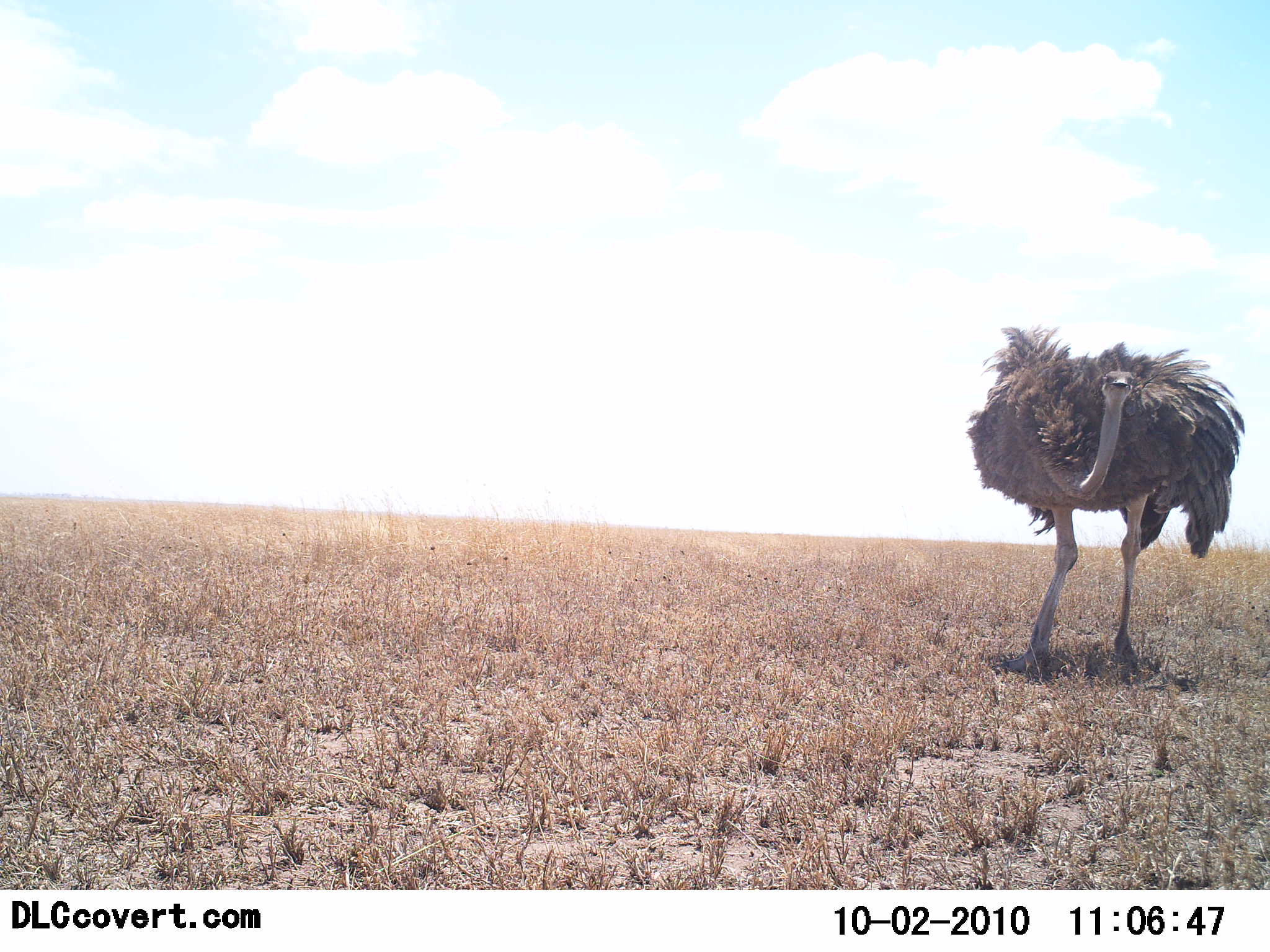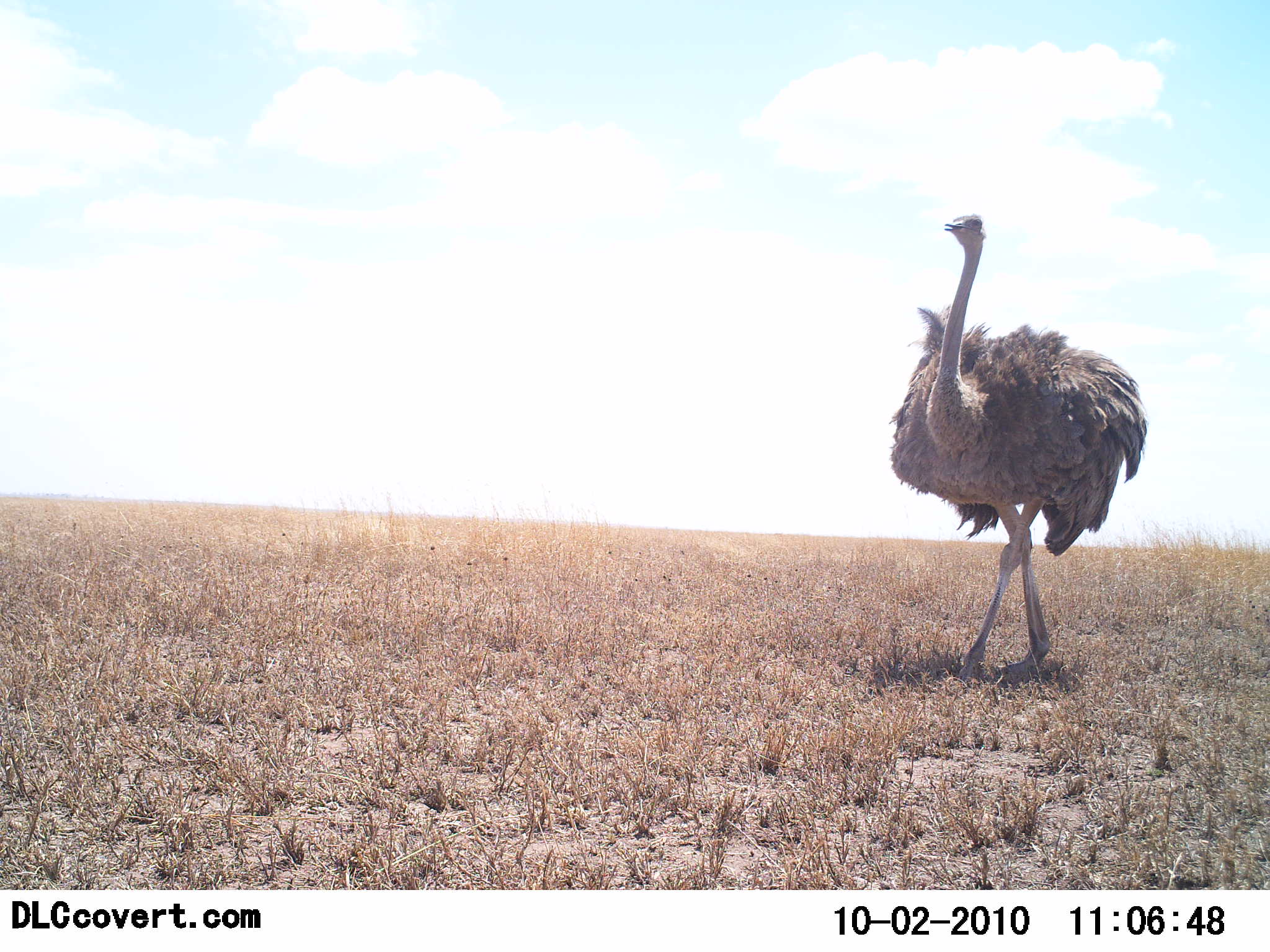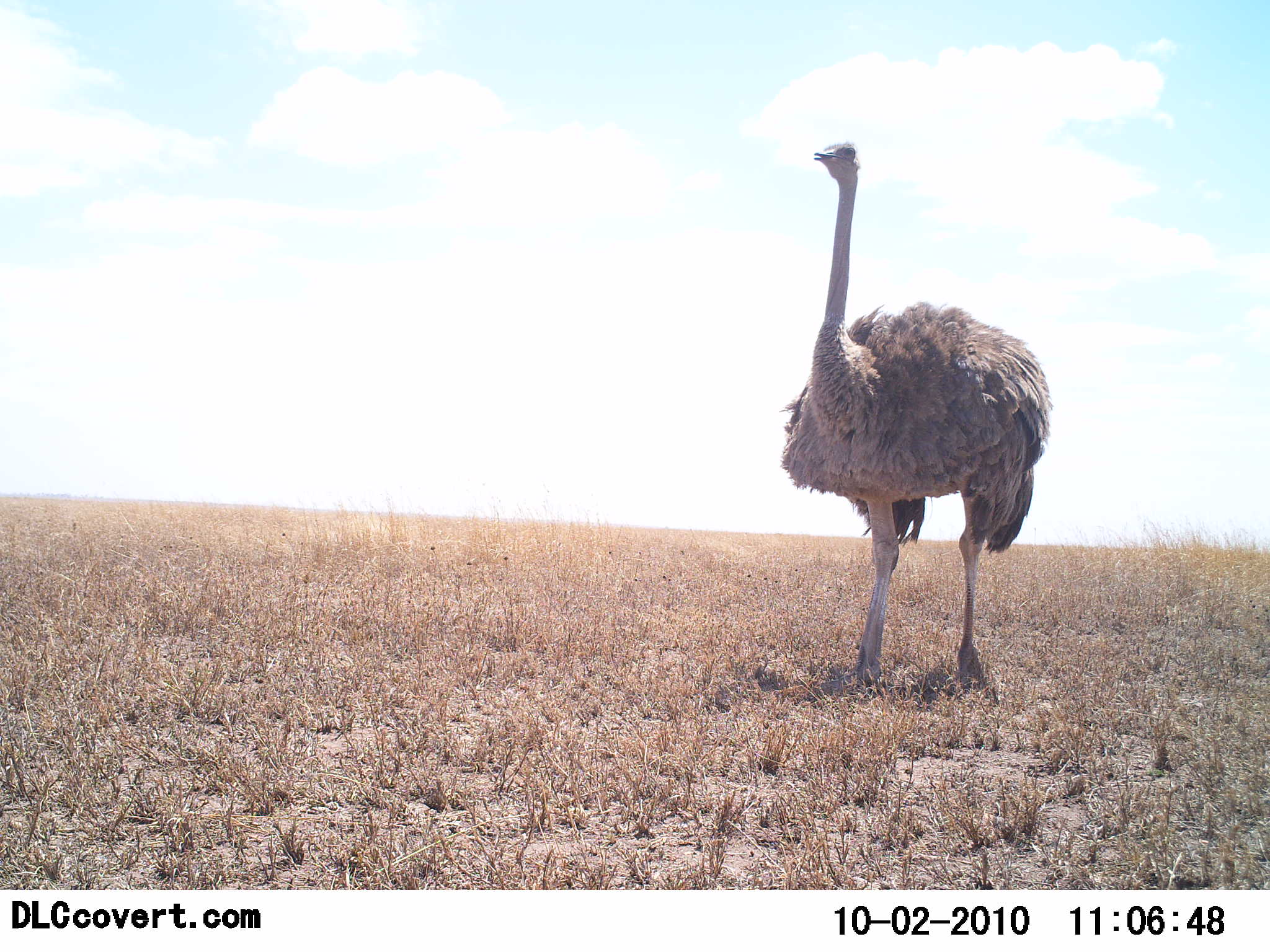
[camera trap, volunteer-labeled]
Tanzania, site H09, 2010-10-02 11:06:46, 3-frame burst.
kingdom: Animalia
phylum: Chordata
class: Aves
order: Struthioniformes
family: Struthionidae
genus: Struthio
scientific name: Struthio camelus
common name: ostrich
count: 1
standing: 8%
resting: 0%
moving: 100%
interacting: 0%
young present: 0%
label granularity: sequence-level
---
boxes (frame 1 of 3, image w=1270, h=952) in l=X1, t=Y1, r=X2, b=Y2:
animal: l=964, t=324, r=1245, b=681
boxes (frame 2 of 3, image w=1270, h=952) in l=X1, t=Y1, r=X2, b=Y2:
animal: l=887, t=214, r=1148, b=687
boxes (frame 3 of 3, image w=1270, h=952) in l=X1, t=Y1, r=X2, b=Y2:
animal: l=776, t=142, r=1053, b=690